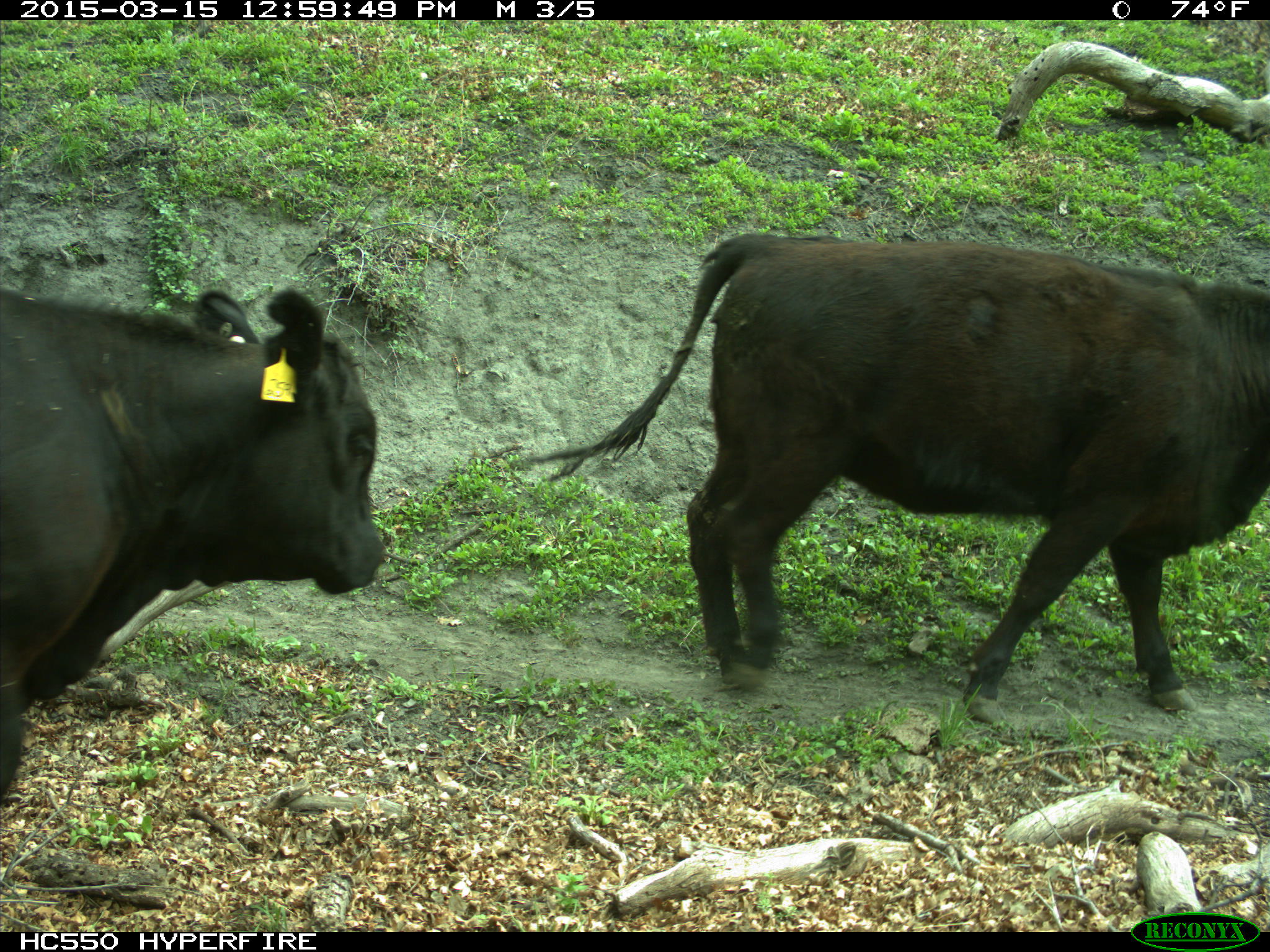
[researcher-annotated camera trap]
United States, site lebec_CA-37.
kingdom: Animalia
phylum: Chordata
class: Mammalia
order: Artiodactyla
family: Bovidae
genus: Bos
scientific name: Bos taurus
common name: domestic cow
Bos taurus (domestic cow).